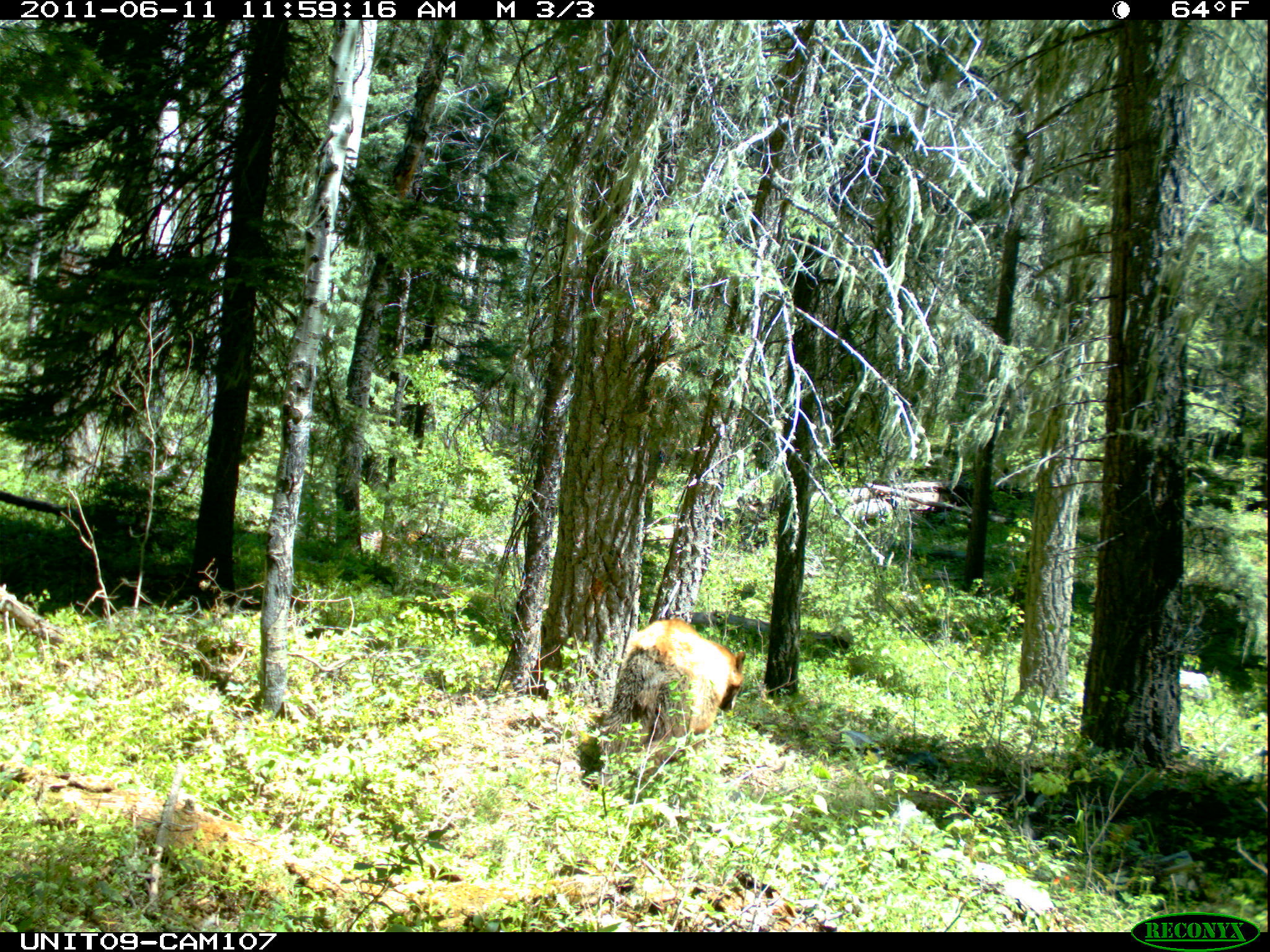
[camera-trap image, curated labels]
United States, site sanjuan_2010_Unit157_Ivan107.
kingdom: Animalia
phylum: Chordata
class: Mammalia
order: Carnivora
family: Ursidae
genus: Ursus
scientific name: Ursus americanus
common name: american black bear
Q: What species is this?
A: Ursus americanus (american black bear).